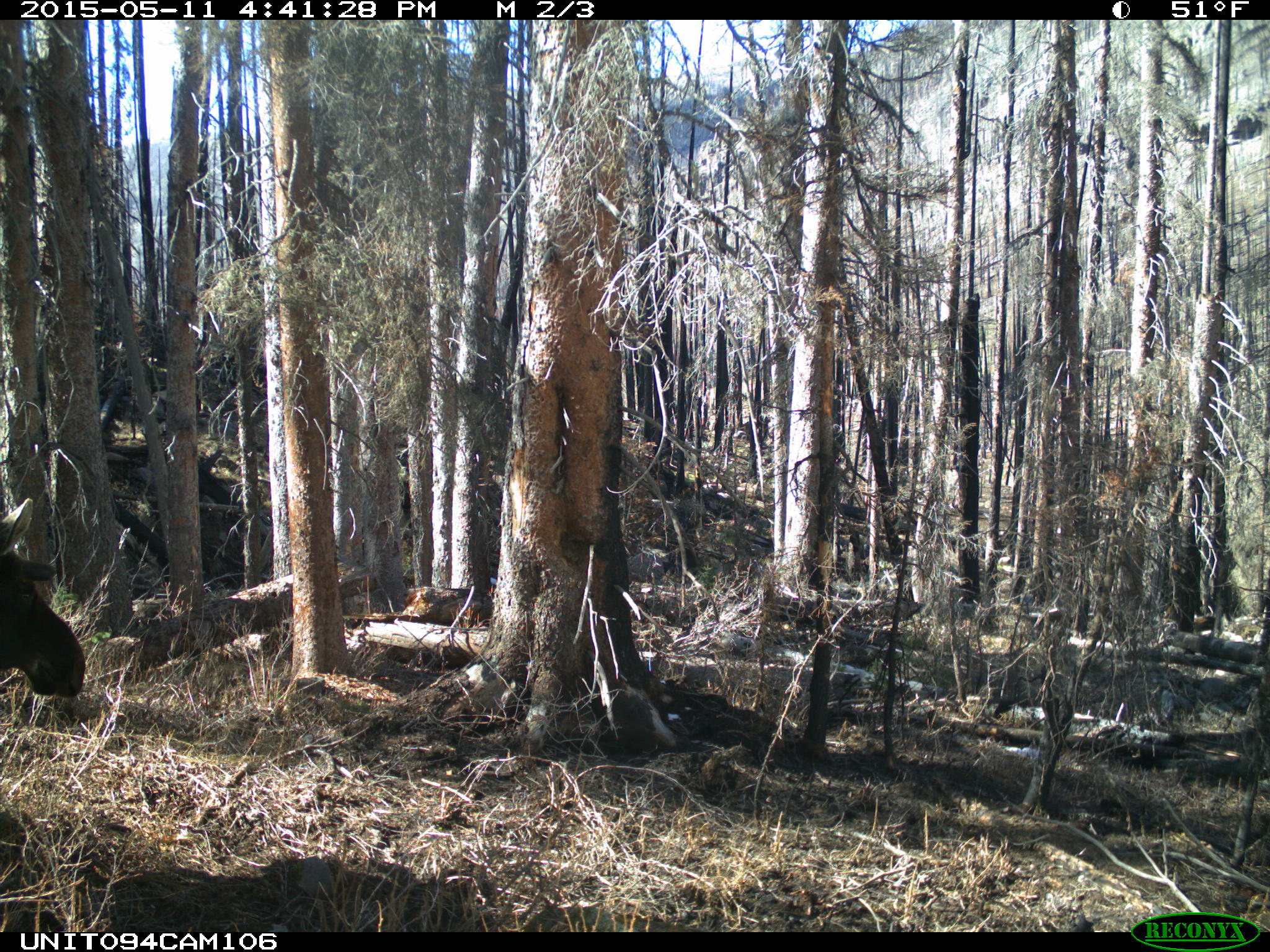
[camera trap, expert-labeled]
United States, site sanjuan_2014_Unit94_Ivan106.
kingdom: Animalia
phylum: Chordata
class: Mammalia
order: Artiodactyla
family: Cervidae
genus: Alces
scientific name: Alces alces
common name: moose